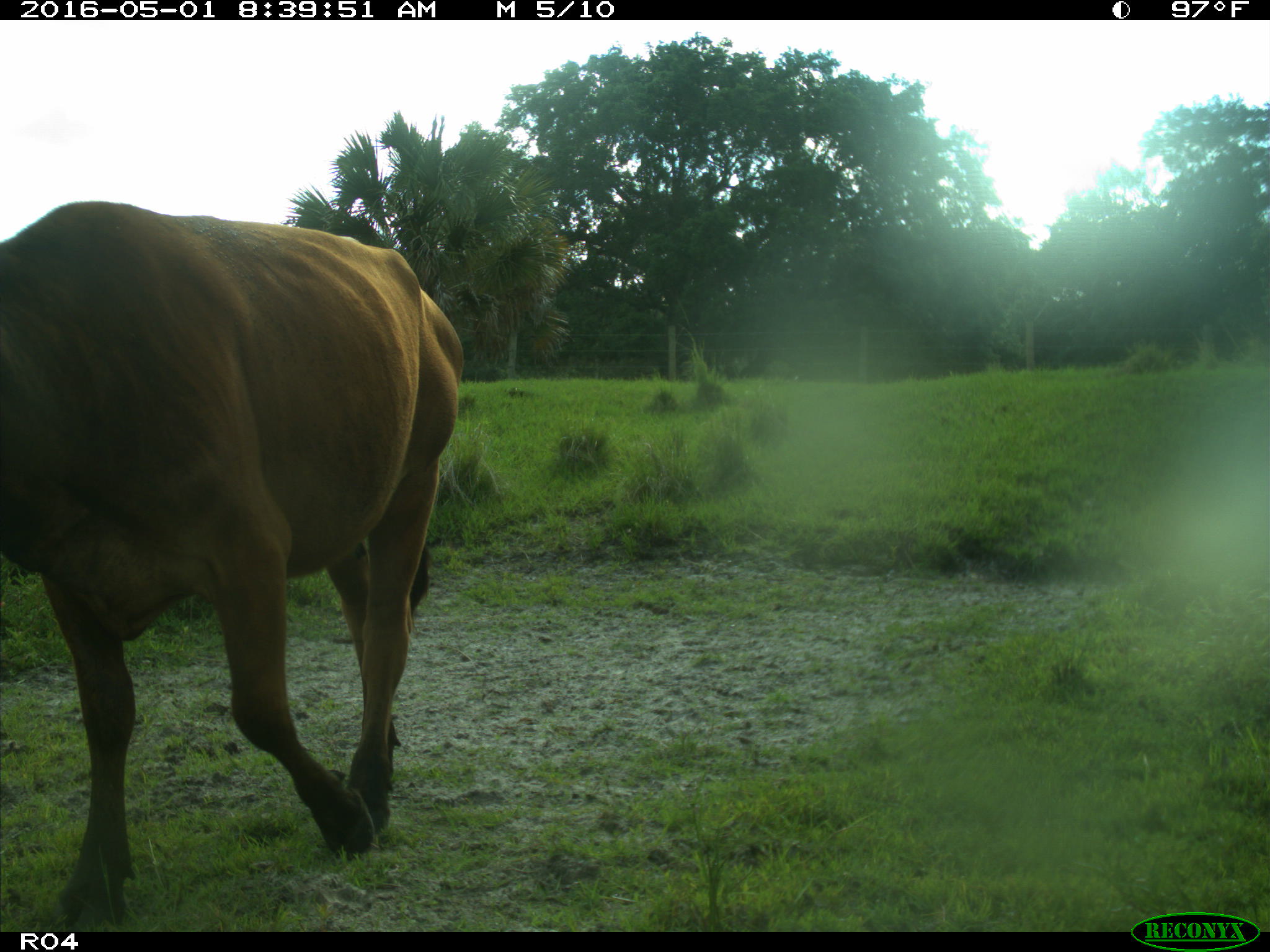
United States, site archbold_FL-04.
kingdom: Animalia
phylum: Chordata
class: Mammalia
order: Artiodactyla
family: Bovidae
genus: Bos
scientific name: Bos taurus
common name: domestic cow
Bos taurus (domestic cow).